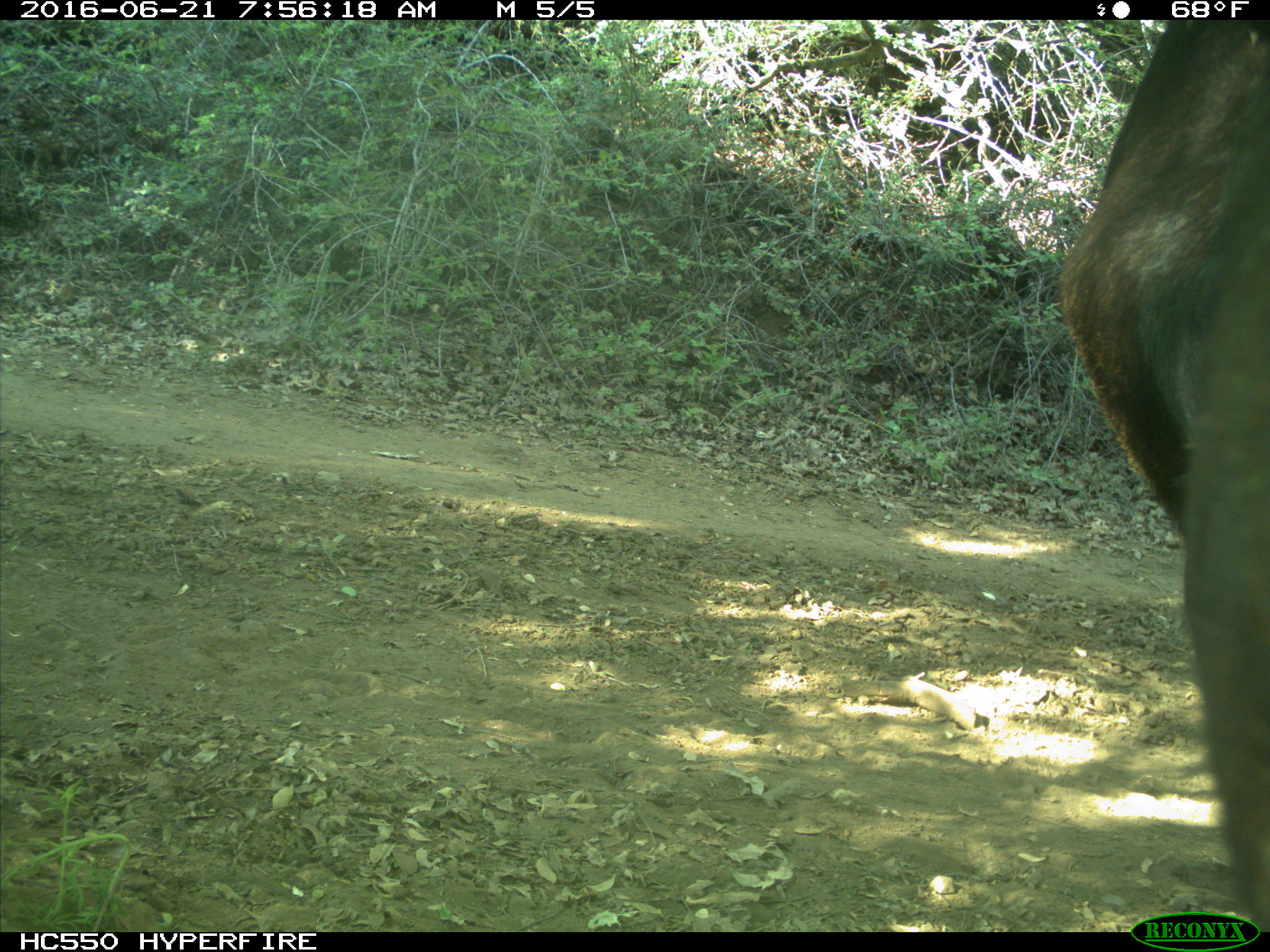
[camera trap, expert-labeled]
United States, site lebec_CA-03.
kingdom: Animalia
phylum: Chordata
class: Mammalia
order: Artiodactyla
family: Bovidae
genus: Bos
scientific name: Bos taurus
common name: domestic cow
Bos taurus (domestic cow).